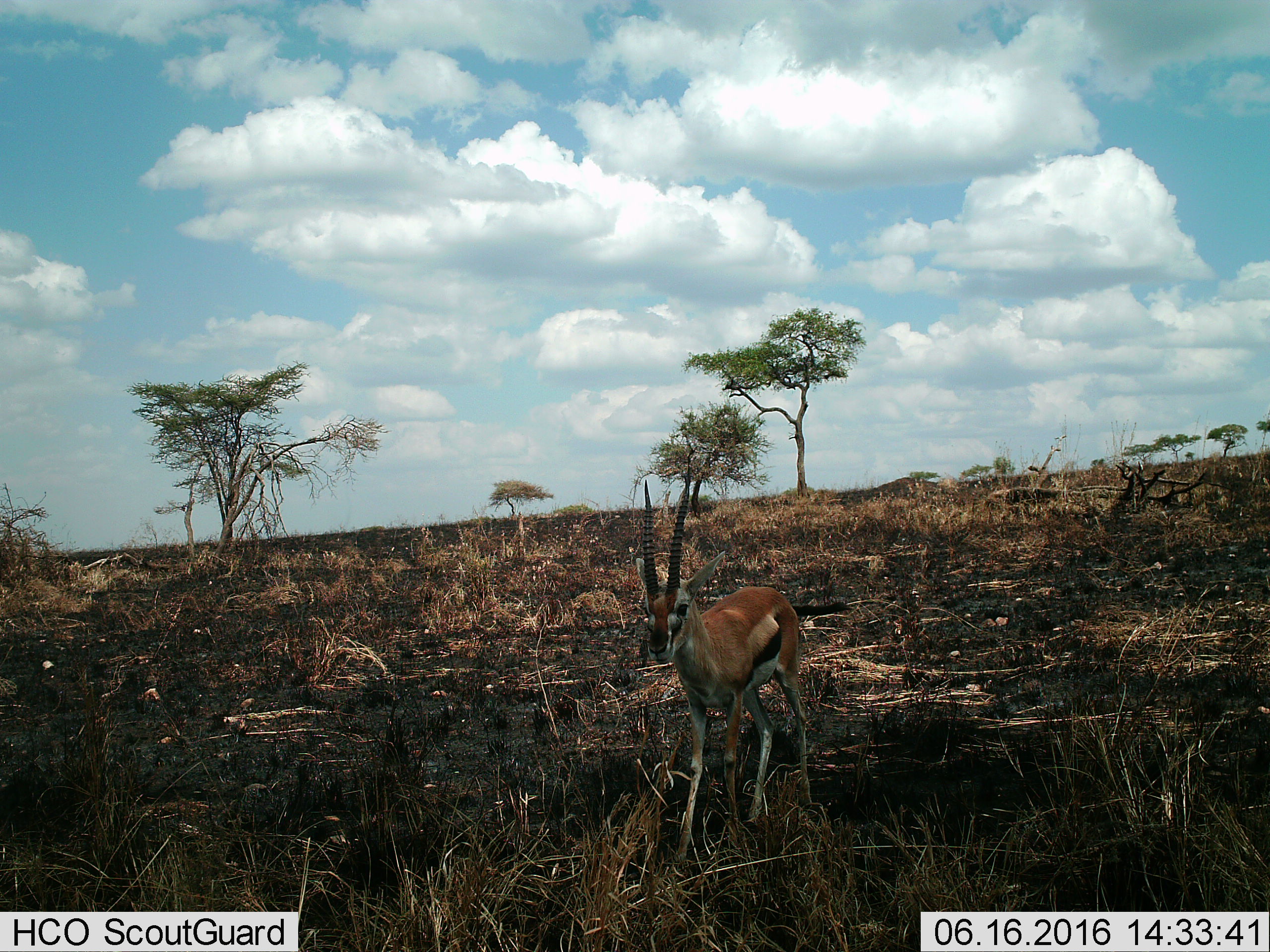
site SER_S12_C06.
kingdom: Animalia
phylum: Chordata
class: Mammalia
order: Artiodactyla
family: Bovidae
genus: Eudorcas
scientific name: Eudorcas thomsonii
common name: thomson's gazelle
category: gazellethomsons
Gazellethomsons (thomson's gazelle) (Eudorcas thomsonii), count 1. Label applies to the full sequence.